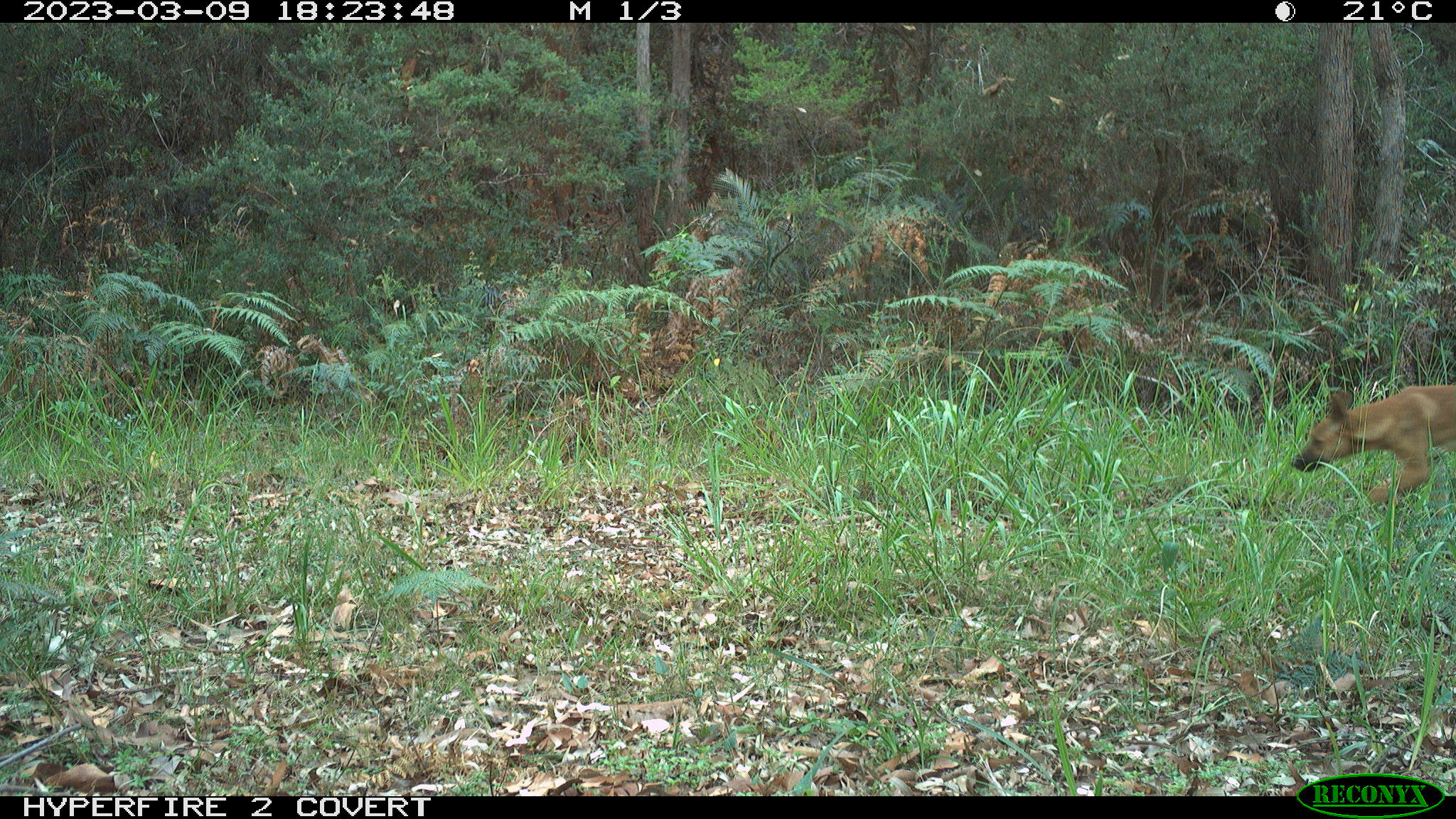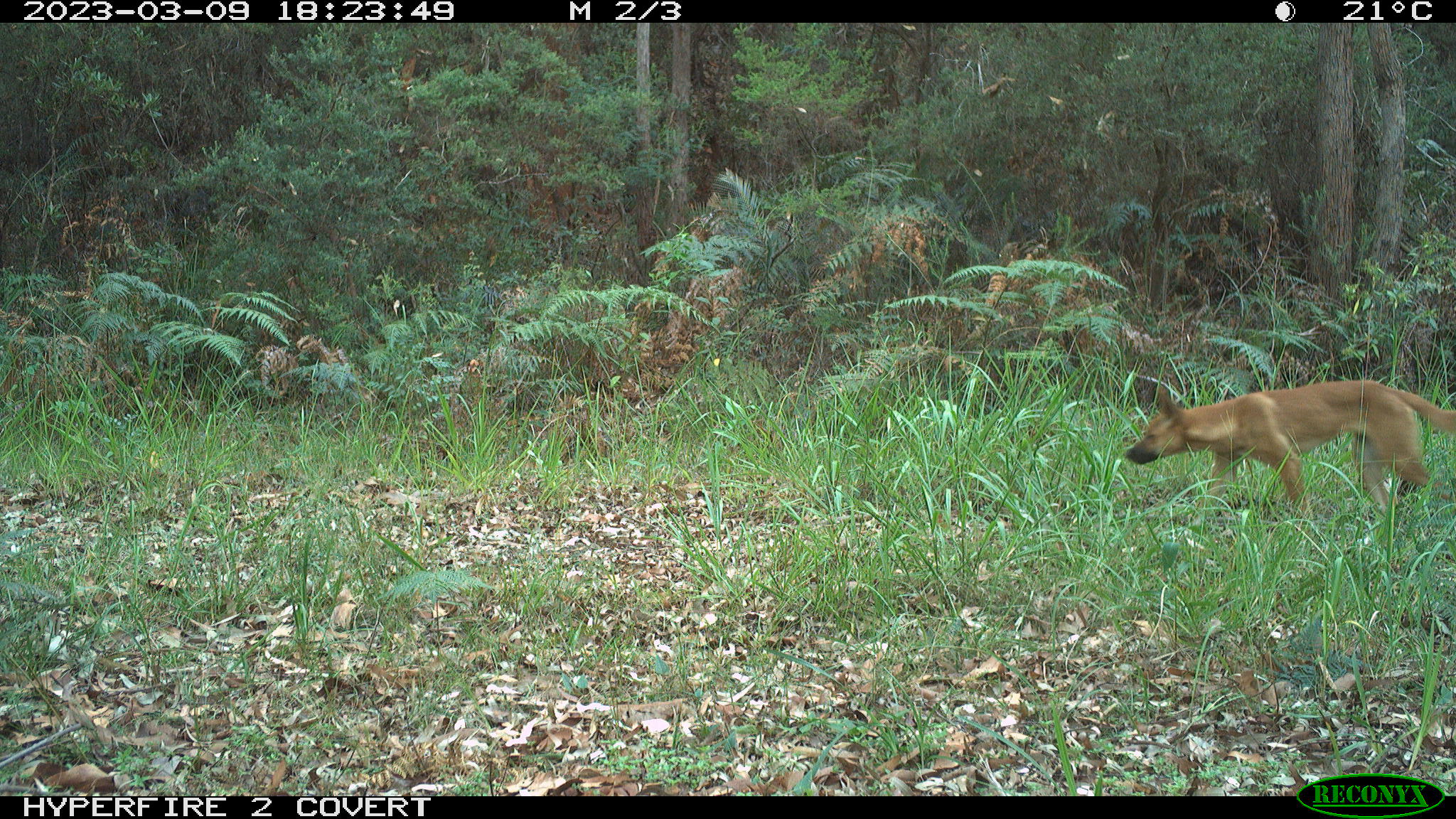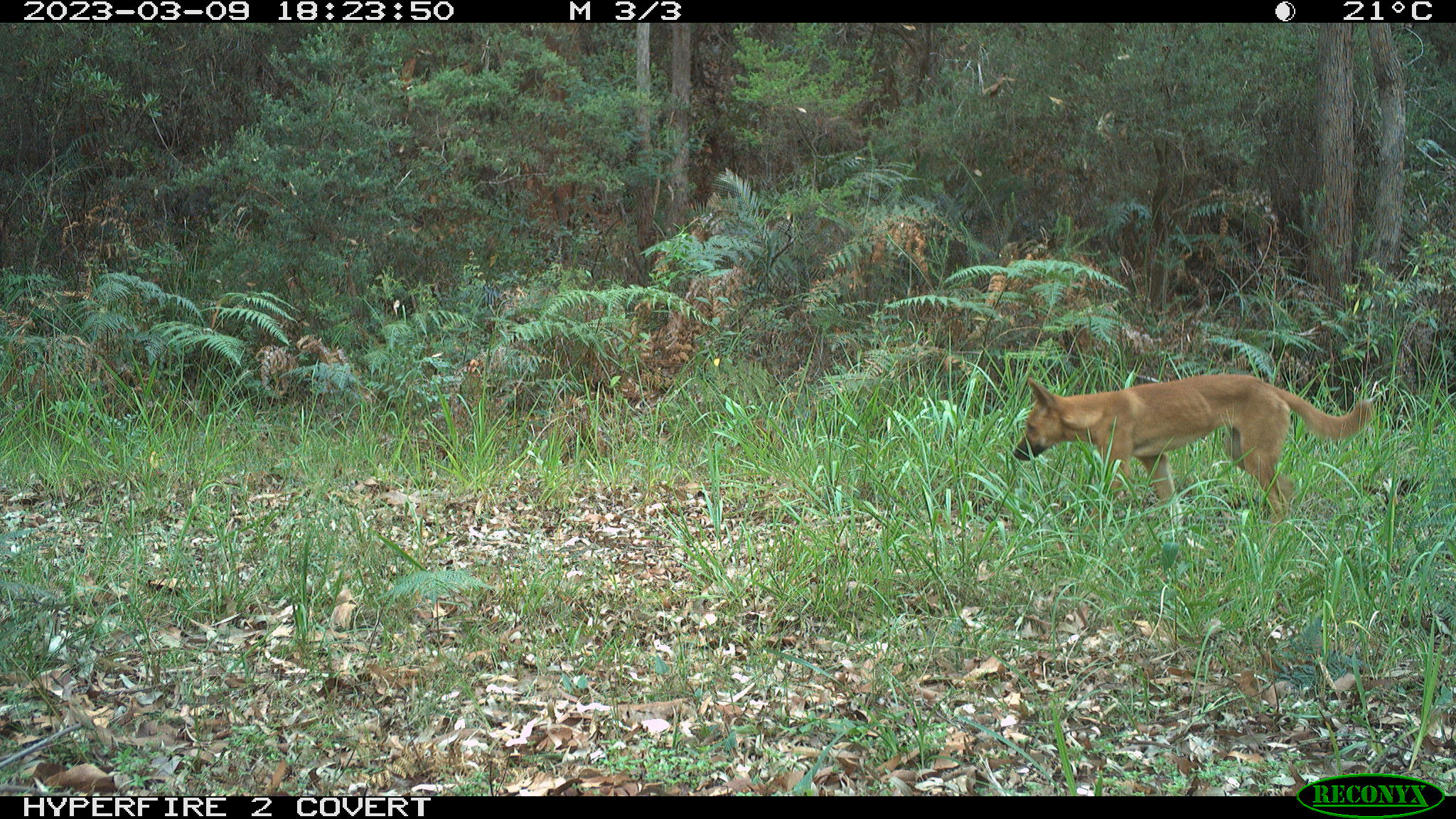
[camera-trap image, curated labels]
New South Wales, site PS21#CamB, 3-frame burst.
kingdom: Animalia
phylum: Chordata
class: Mammalia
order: Carnivora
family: Canidae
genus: Canis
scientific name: Canis familiaris dingo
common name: dingo